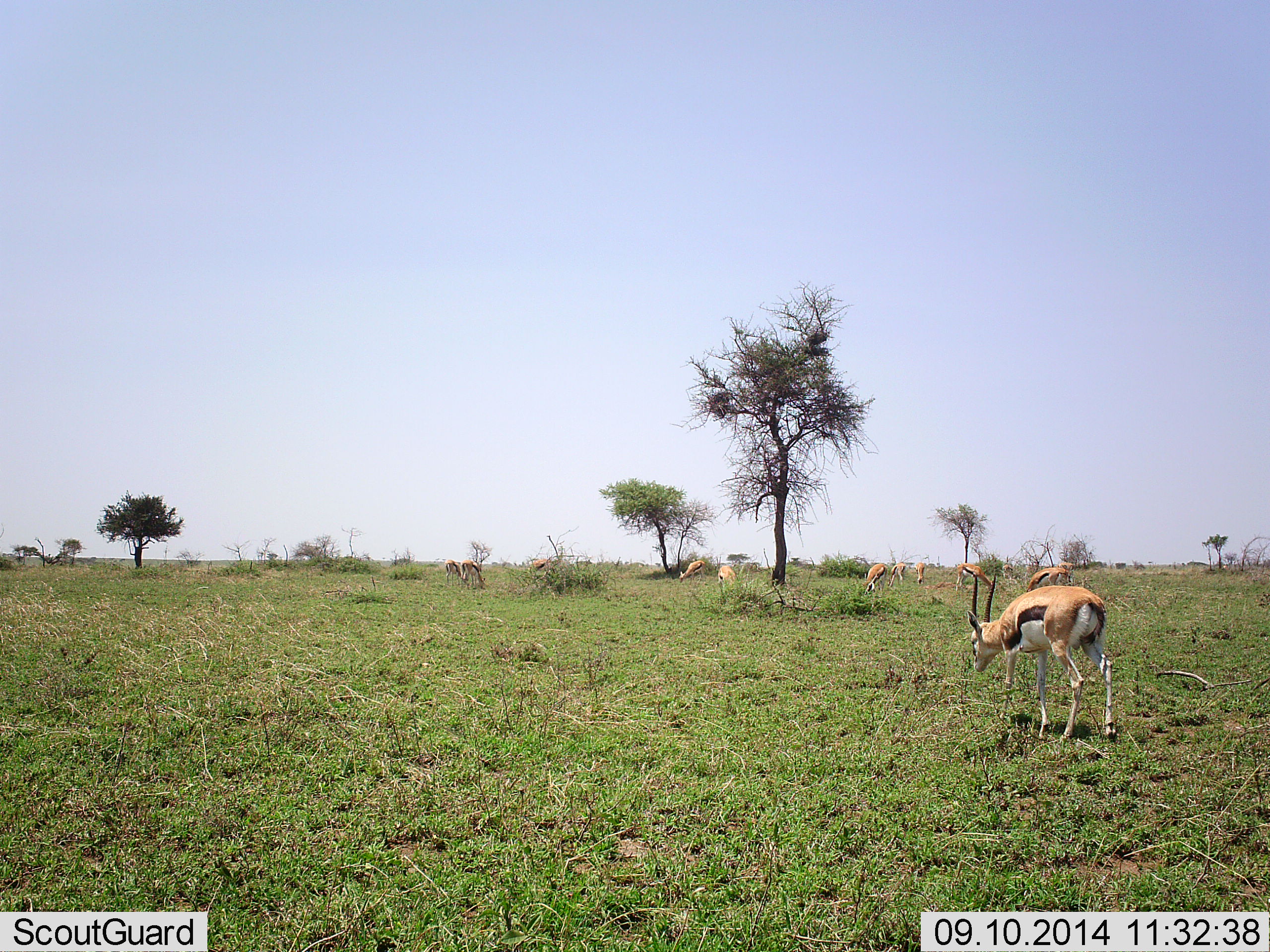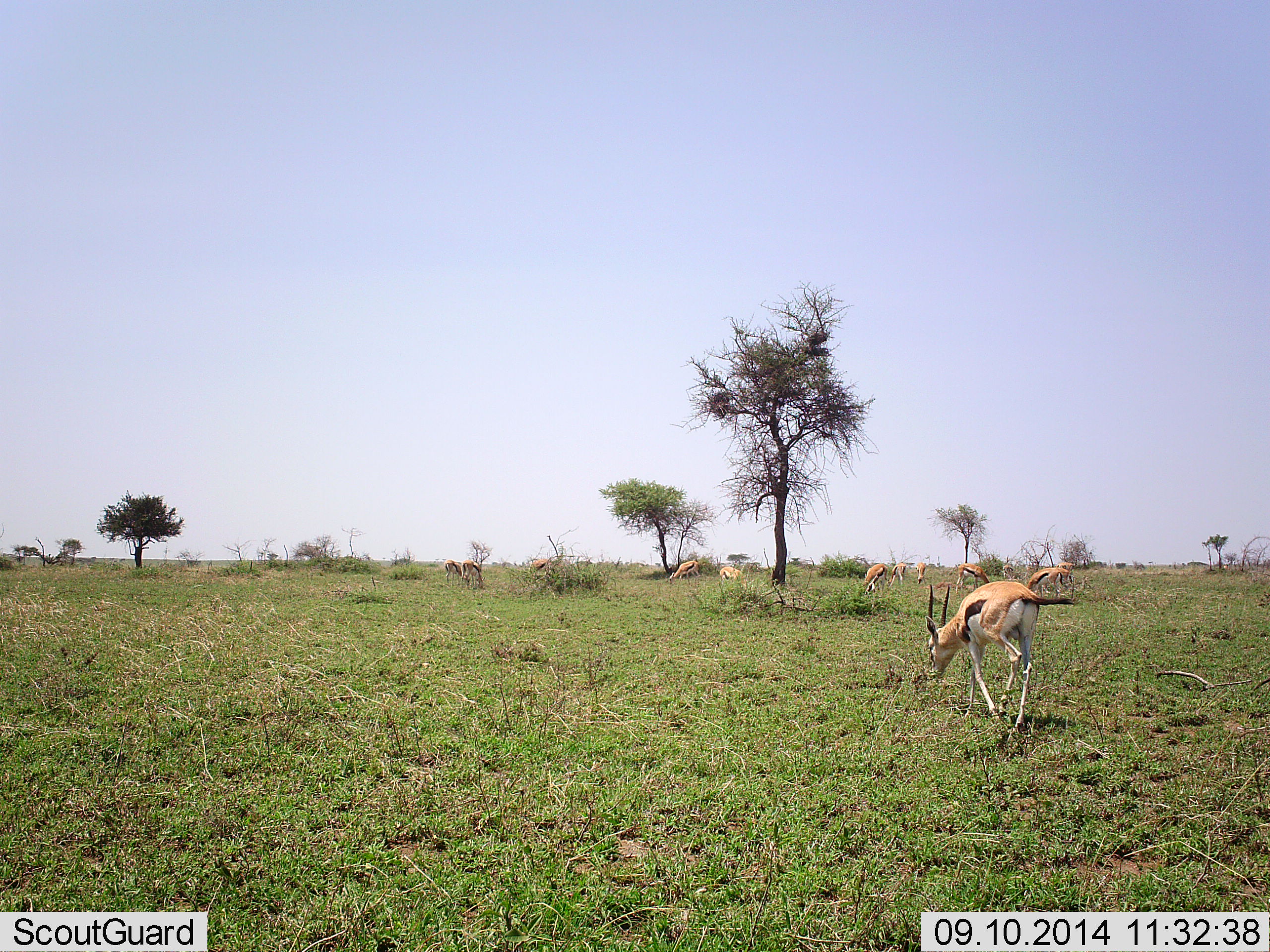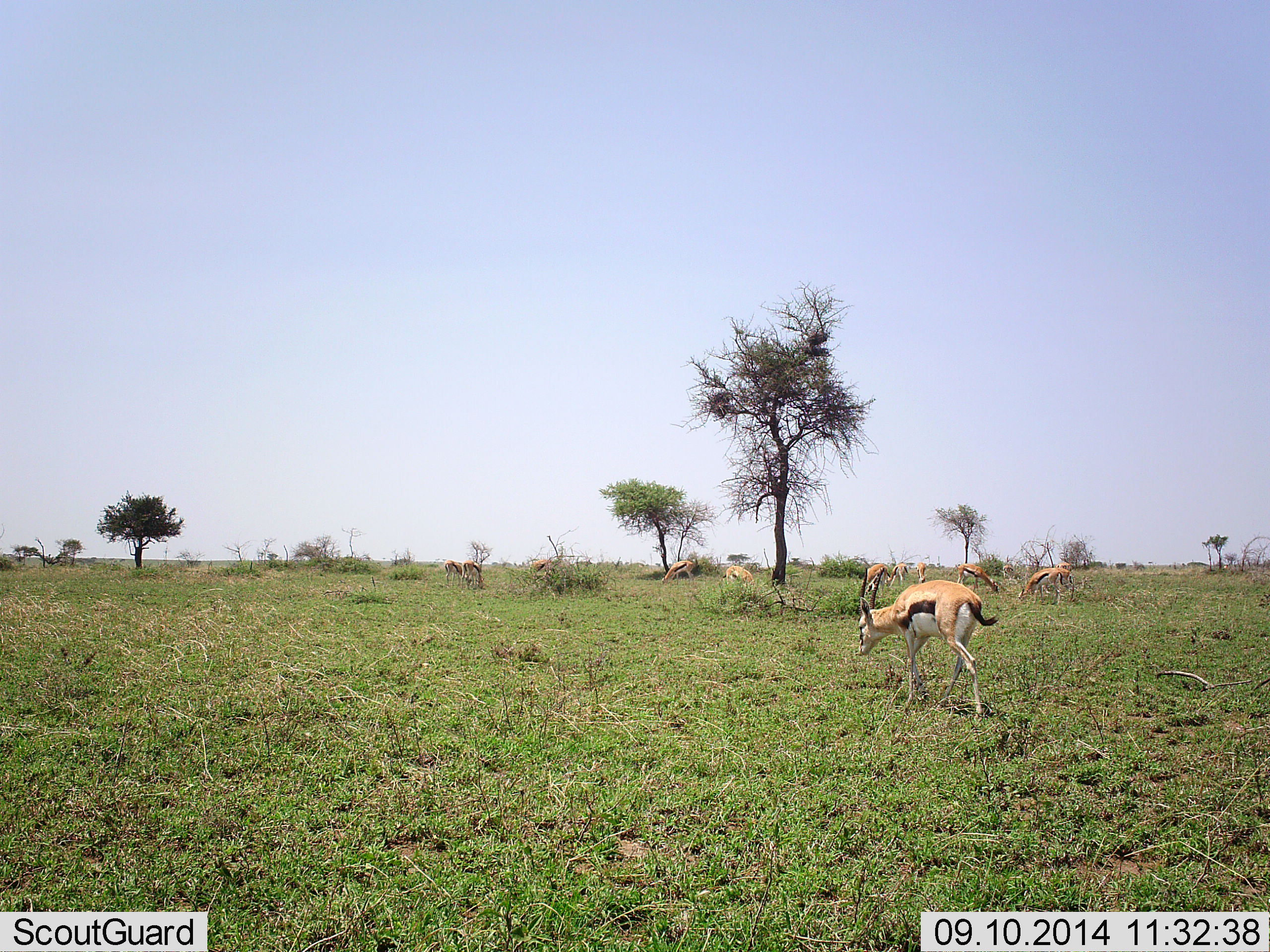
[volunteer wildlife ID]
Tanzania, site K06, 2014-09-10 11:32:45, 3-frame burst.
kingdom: Animalia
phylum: Chordata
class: Mammalia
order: Artiodactyla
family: Bovidae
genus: Eudorcas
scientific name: Eudorcas thomsonii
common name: thomson's gazelle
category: gazellethomsons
Gazellethomsons (thomson's gazelle) (Eudorcas thomsonii), count 11-50. Behavior (volunteer vote fractions): standing 40%, resting 0%, moving 50%, interacting 0%. Young present (vote fraction): 0%. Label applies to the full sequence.